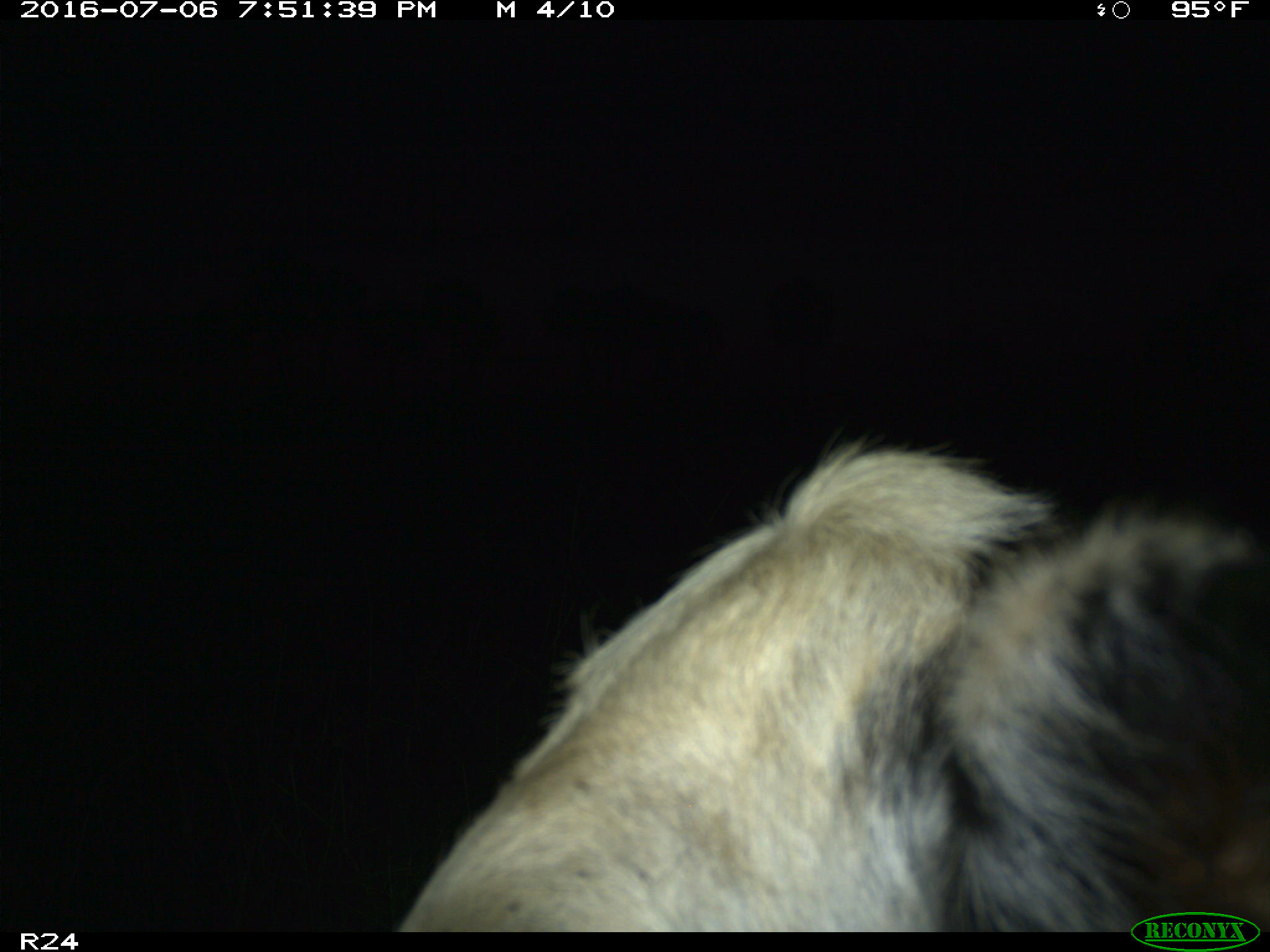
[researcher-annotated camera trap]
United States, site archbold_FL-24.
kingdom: Animalia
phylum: Chordata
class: Mammalia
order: Artiodactyla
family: Bovidae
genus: Bos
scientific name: Bos taurus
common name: domestic cow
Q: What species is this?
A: Bos taurus (domestic cow).